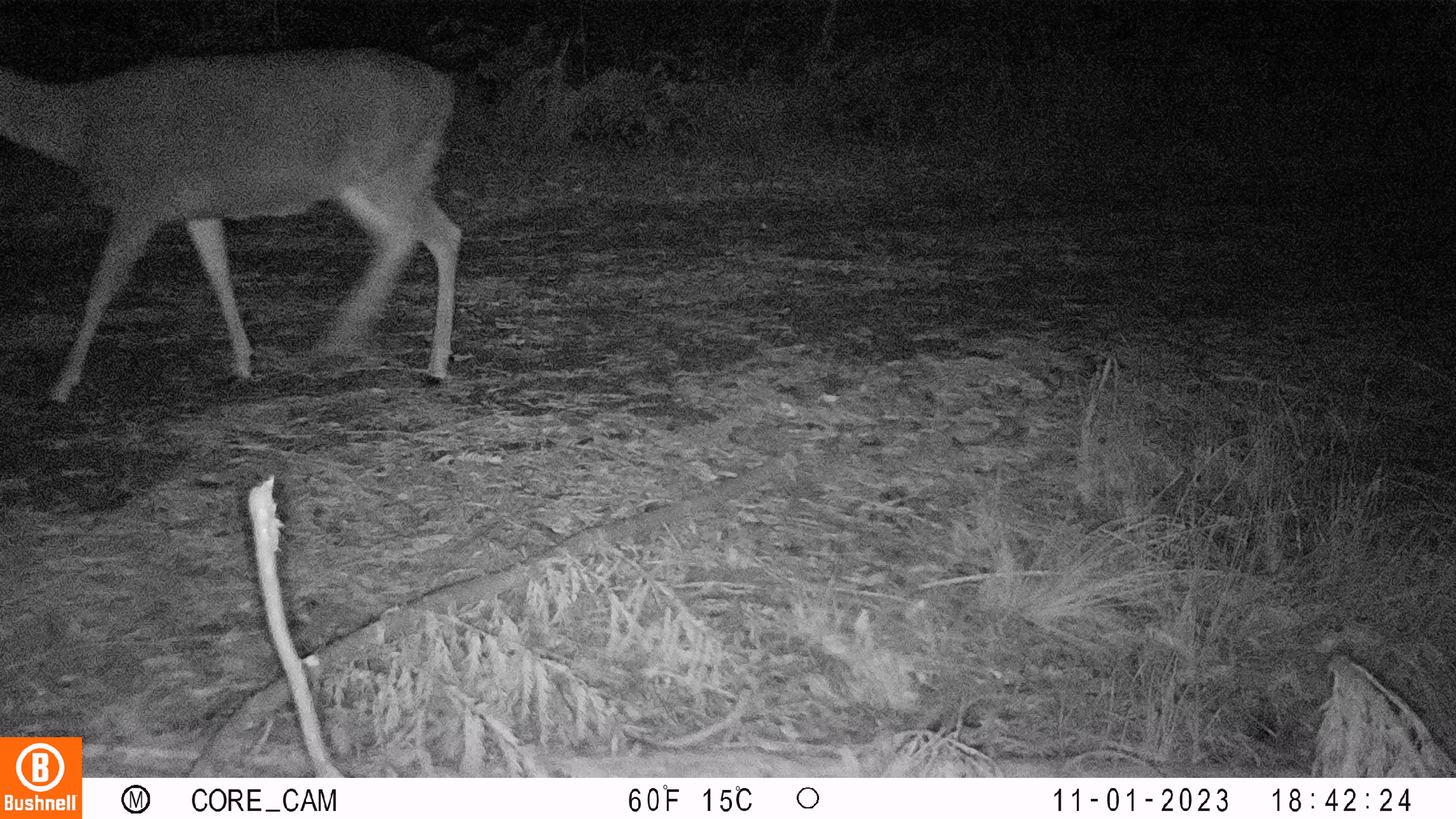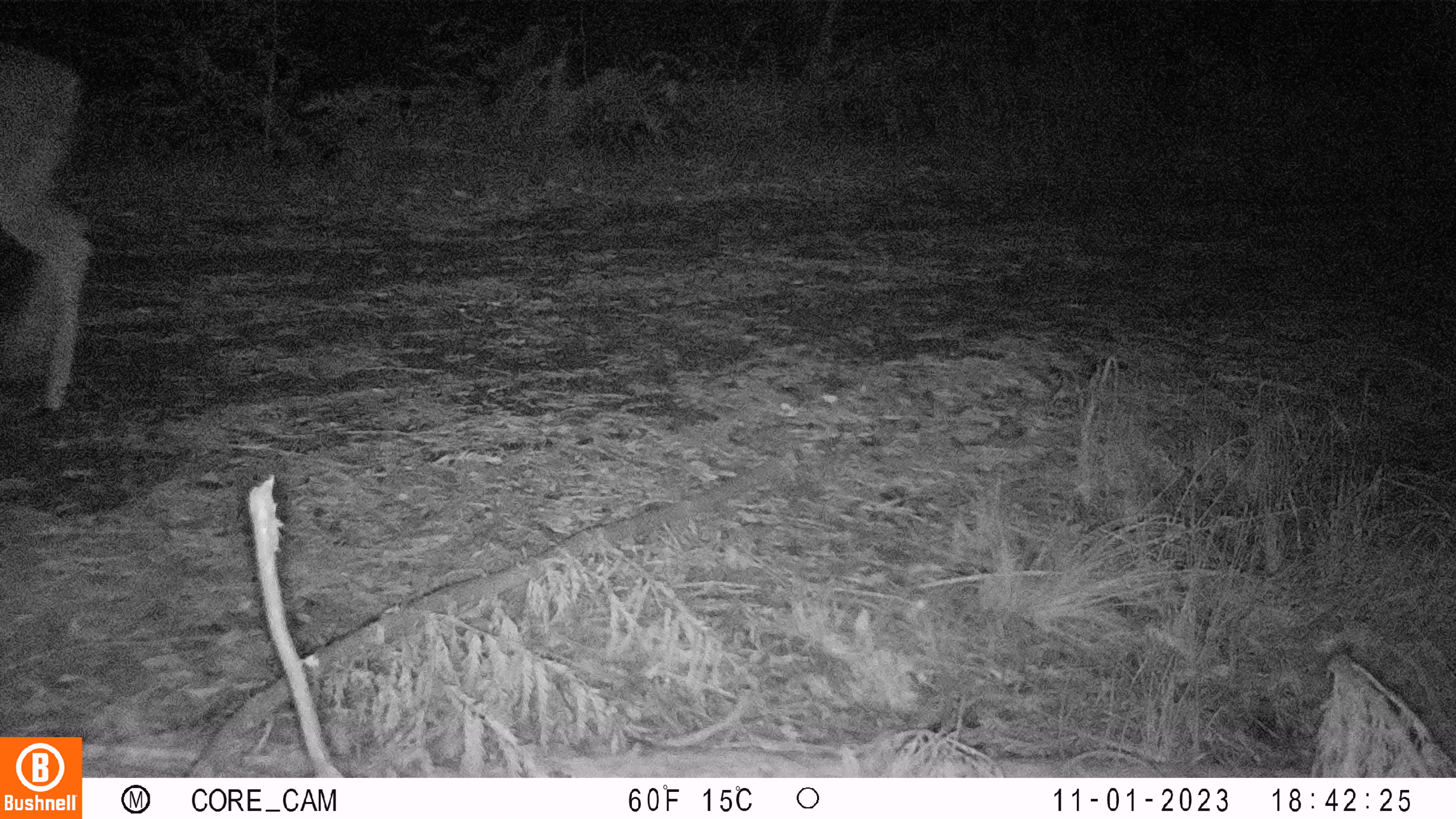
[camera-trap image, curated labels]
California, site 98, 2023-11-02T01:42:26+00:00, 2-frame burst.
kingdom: Animalia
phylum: Chordata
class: Mammalia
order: Artiodactyla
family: Cervidae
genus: Odocoileus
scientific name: Odocoileus hemionus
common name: mule deer